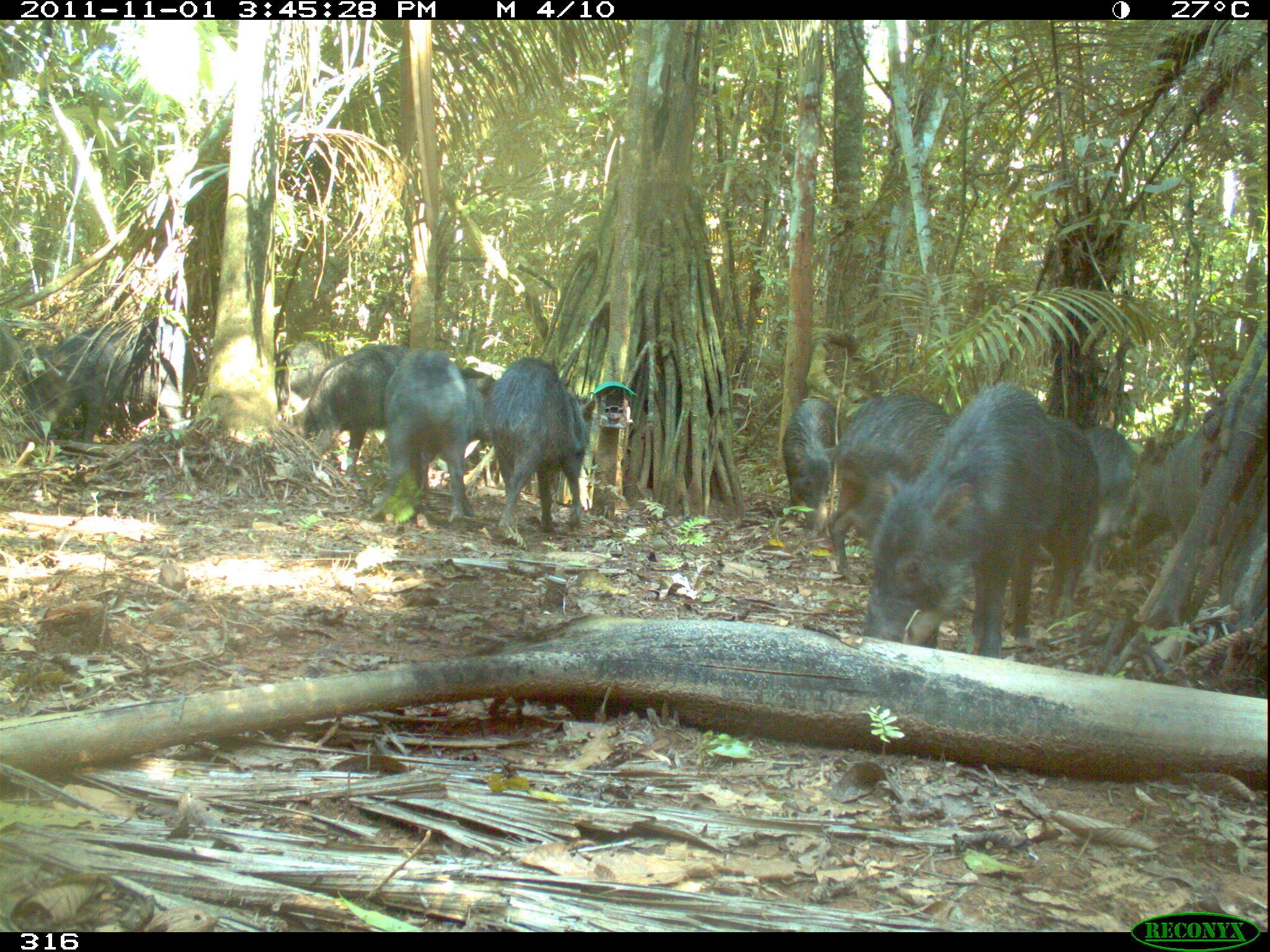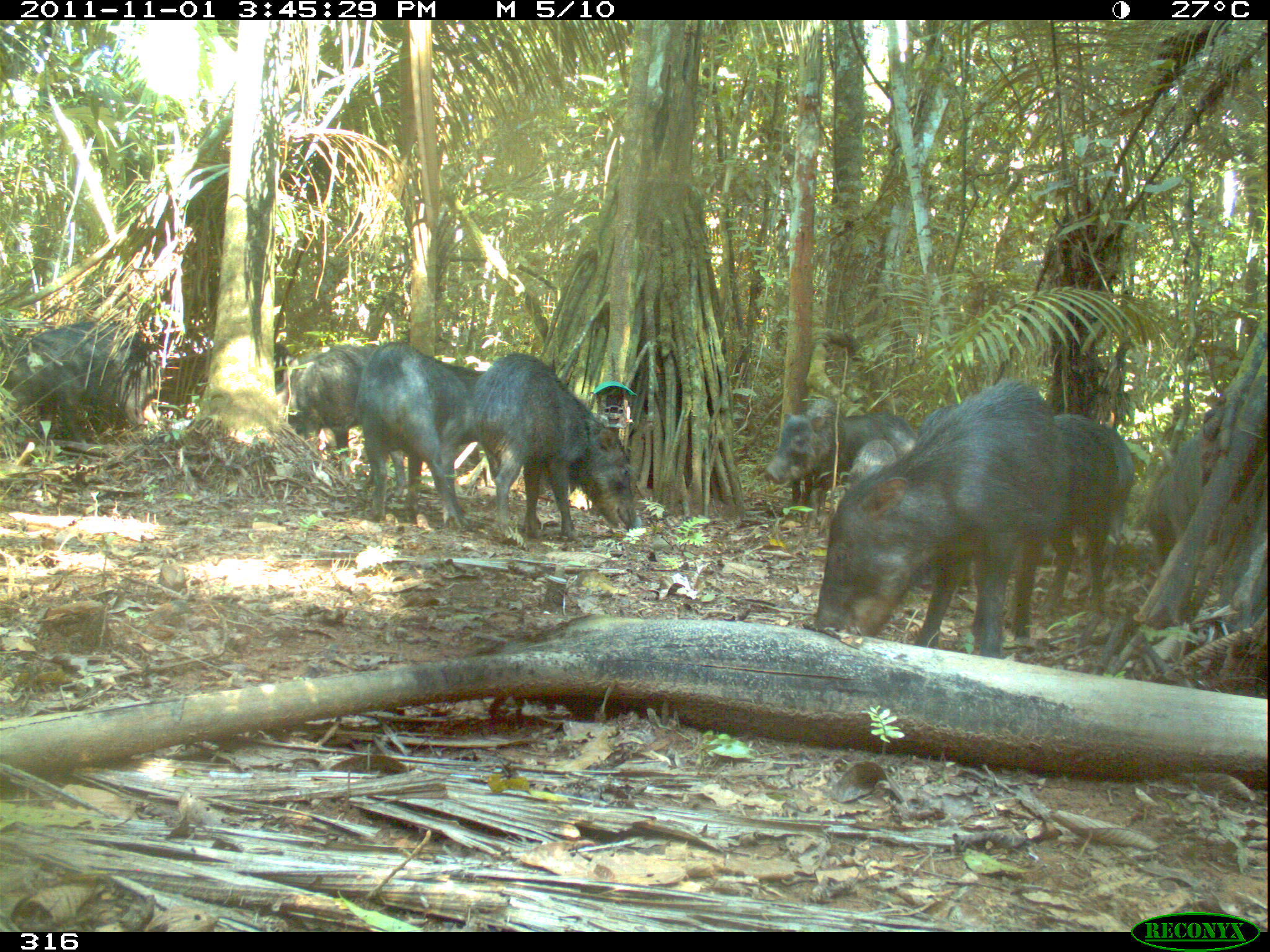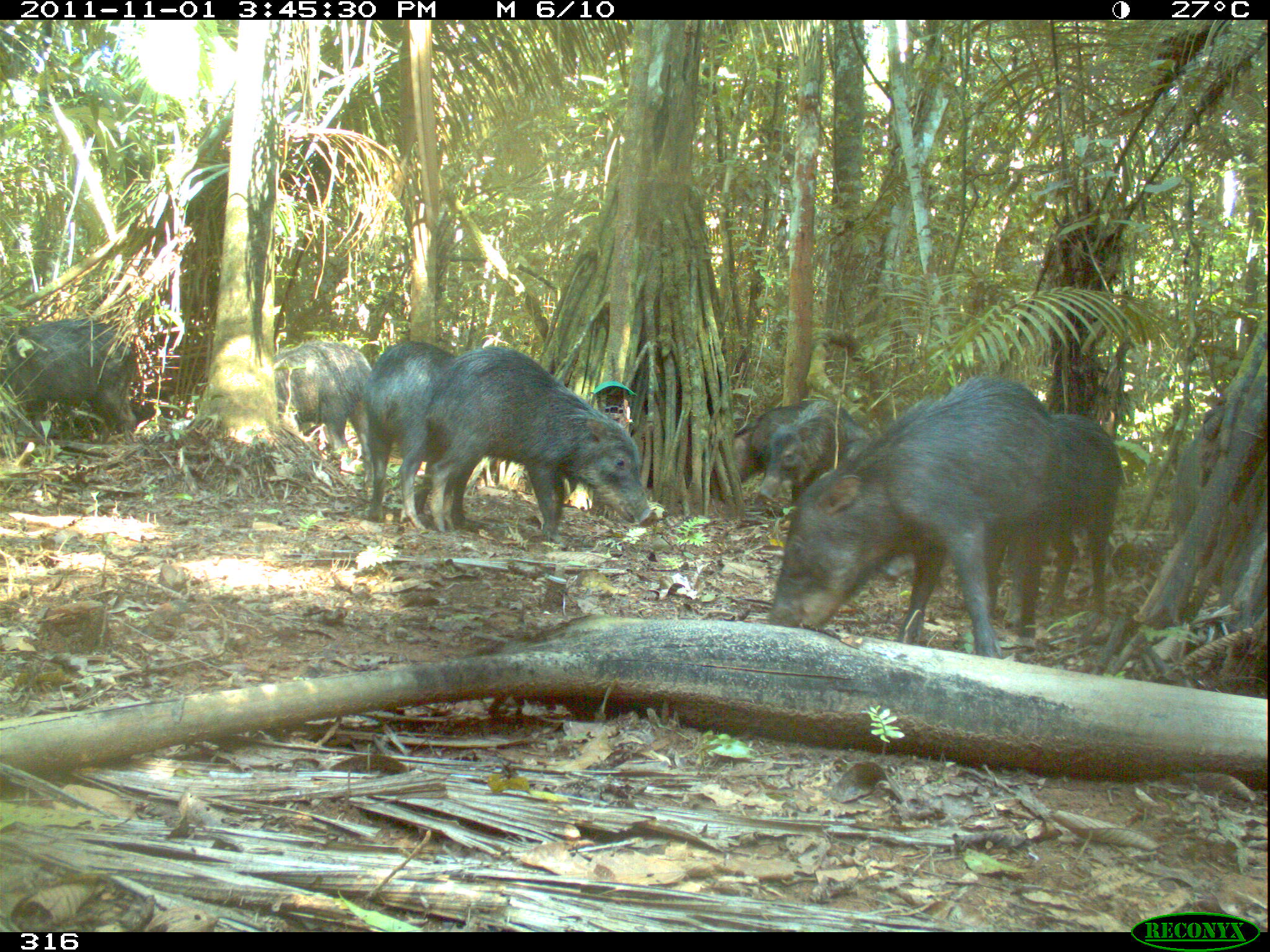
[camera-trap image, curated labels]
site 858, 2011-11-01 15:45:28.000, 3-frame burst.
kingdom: Animalia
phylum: Chordata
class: Mammalia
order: Artiodactyla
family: Tayassuidae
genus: Tayassu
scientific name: Tayassu pecari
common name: white-lipped peccary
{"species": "Tayassu pecari (white-lipped peccary)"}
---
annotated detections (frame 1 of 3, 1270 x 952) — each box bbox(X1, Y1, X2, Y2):
tayassu pecari: bbox(859, 377, 1104, 660); bbox(22, 312, 187, 469); bbox(824, 392, 951, 587); bbox(371, 344, 495, 523); bbox(486, 355, 596, 533); bbox(289, 339, 412, 478); bbox(1108, 421, 1206, 550); bbox(1045, 415, 1101, 623); bbox(1074, 425, 1137, 598); bbox(782, 397, 842, 534); bbox(274, 337, 343, 421); bbox(0, 321, 19, 397)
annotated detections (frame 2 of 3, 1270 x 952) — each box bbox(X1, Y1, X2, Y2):
tayassu pecari: bbox(813, 379, 1104, 659); bbox(468, 351, 641, 543); bbox(351, 339, 487, 530); bbox(281, 339, 405, 496); bbox(2, 320, 159, 441); bbox(1044, 411, 1114, 628); bbox(1139, 430, 1227, 568); bbox(764, 398, 845, 525); bbox(1097, 424, 1134, 588); bbox(841, 410, 915, 490); bbox(848, 439, 897, 486)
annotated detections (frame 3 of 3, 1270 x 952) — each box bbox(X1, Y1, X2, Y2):
tayassu pecari: bbox(765, 373, 1070, 658); bbox(879, 406, 1125, 639); bbox(424, 346, 659, 547); bbox(358, 339, 462, 532); bbox(0, 316, 139, 448); bbox(270, 338, 375, 483); bbox(759, 395, 870, 506); bbox(732, 400, 812, 485); bbox(1171, 433, 1202, 536)